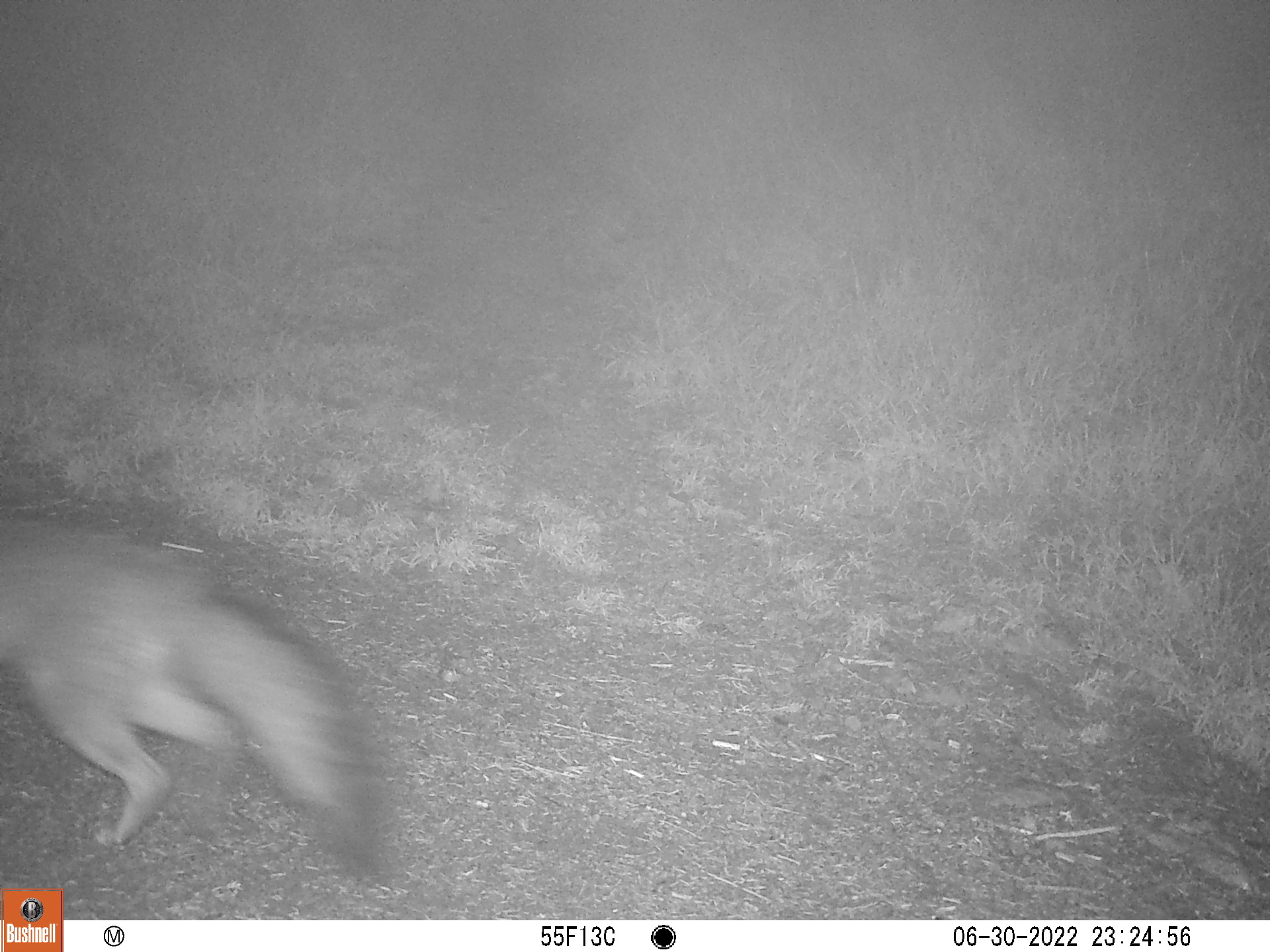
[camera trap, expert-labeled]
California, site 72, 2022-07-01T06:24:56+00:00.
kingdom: Animalia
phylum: Chordata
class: Mammalia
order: Carnivora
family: Canidae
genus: Urocyon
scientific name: Urocyon cinereoargenteus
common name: gray fox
Gray fox (Urocyon cinereoargenteus).